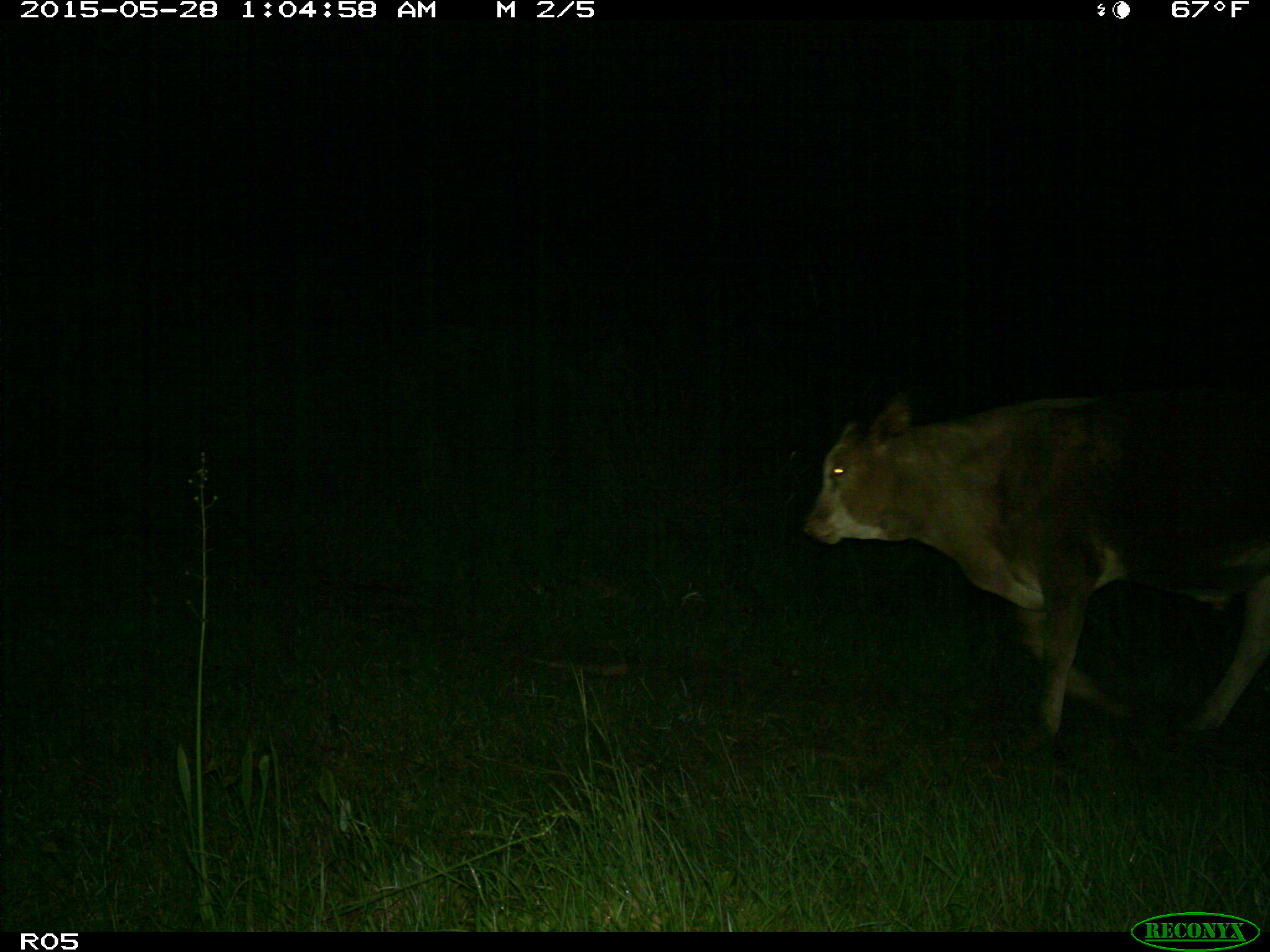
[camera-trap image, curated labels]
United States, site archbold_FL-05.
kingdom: Animalia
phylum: Chordata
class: Mammalia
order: Artiodactyla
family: Bovidae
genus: Bos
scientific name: Bos taurus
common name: domestic cow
Bos taurus (domestic cow).